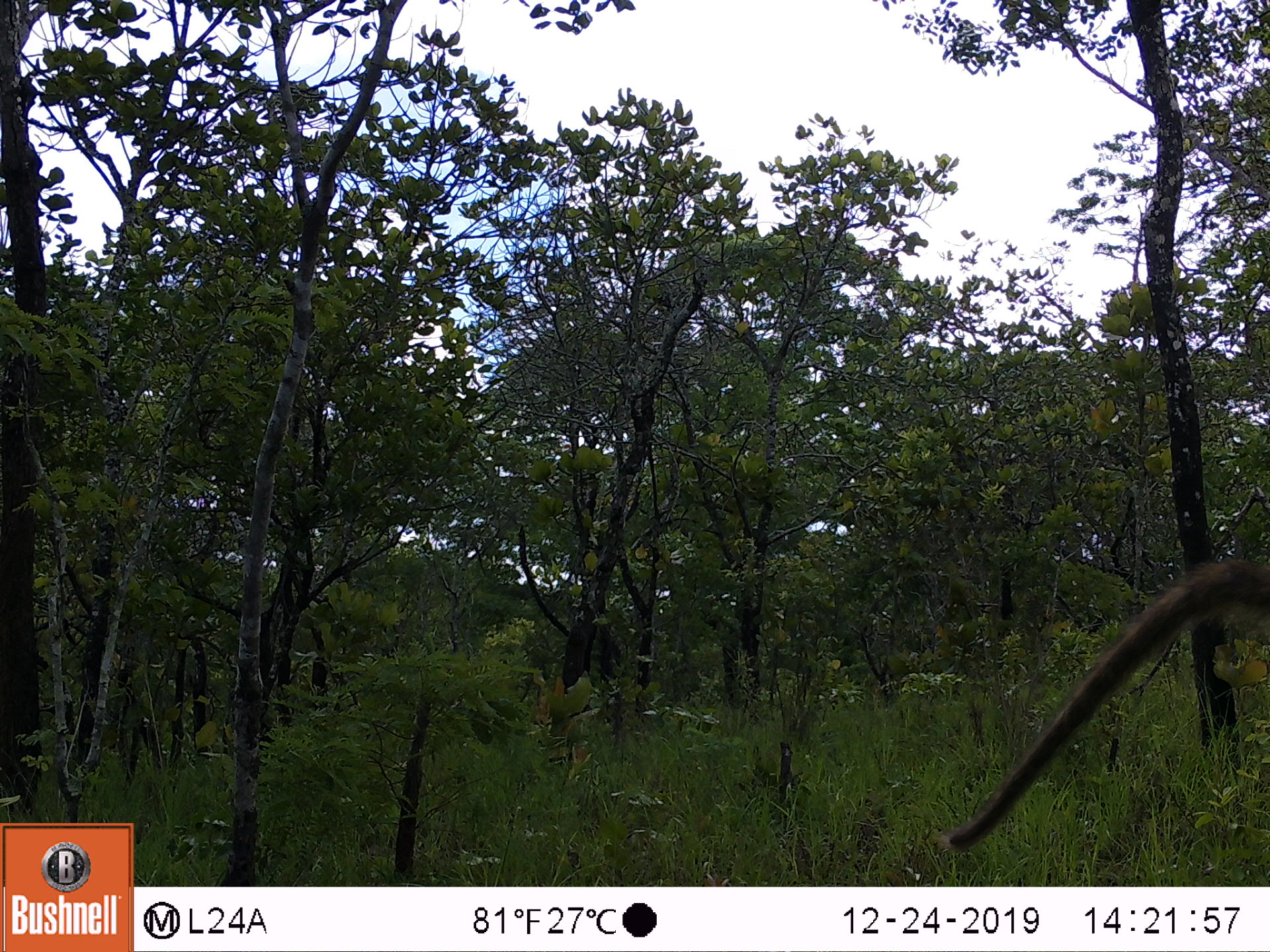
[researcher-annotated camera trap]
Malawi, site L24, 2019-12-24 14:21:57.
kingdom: Animalia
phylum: Chordata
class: Mammalia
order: Primates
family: Cercopithecidae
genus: Papio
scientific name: Papio cynocephalus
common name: yellow baboon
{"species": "yellow baboon (Papio cynocephalus)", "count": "1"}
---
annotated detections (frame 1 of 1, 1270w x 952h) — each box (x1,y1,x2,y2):
yellow baboon: (946,564,1262,853)